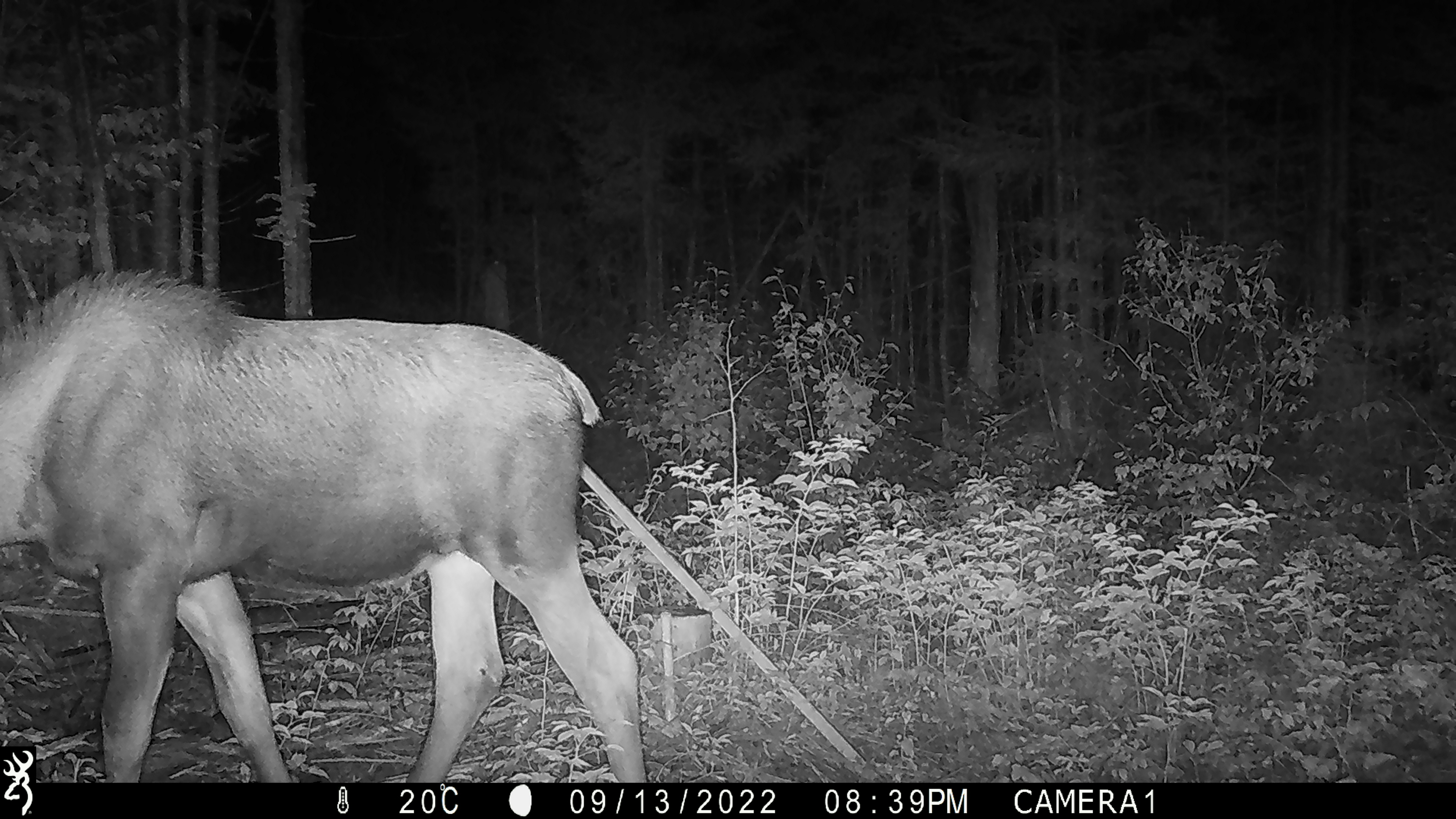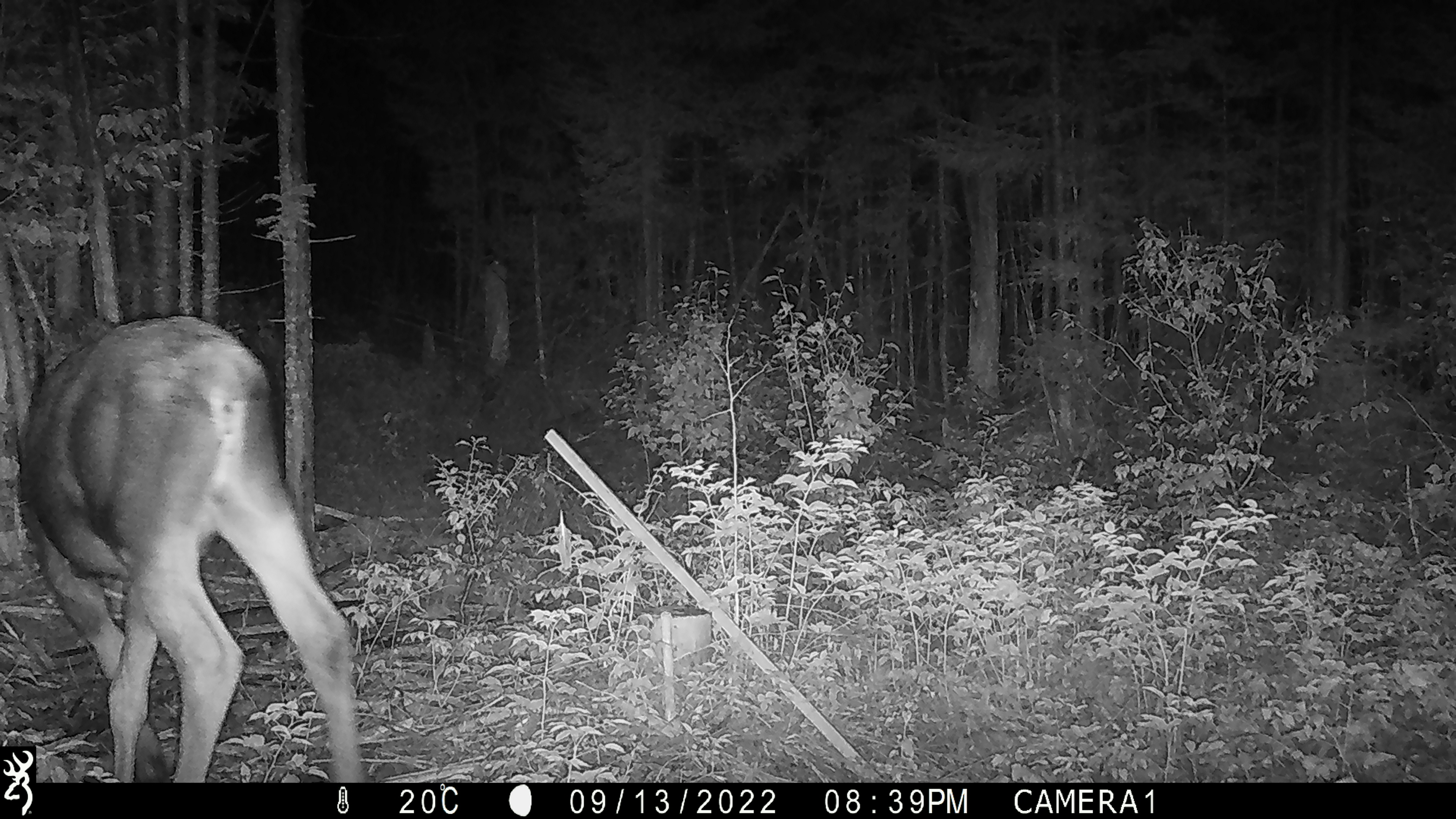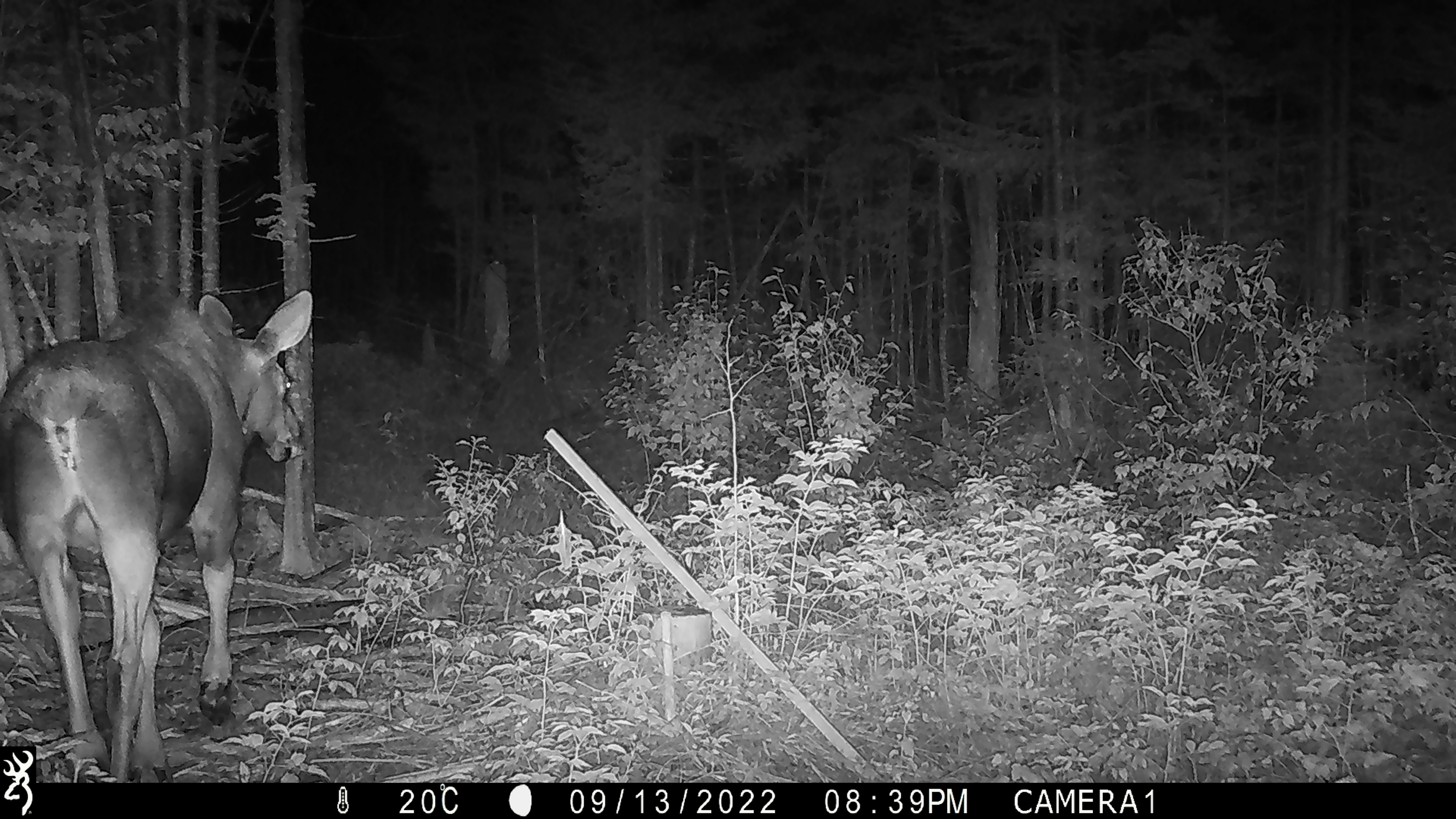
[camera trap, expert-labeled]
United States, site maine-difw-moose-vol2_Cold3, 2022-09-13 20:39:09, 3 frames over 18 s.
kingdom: Animalia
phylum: Chordata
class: Mammalia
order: Artiodactyla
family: Cervidae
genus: Alces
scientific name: Alces alces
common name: moose